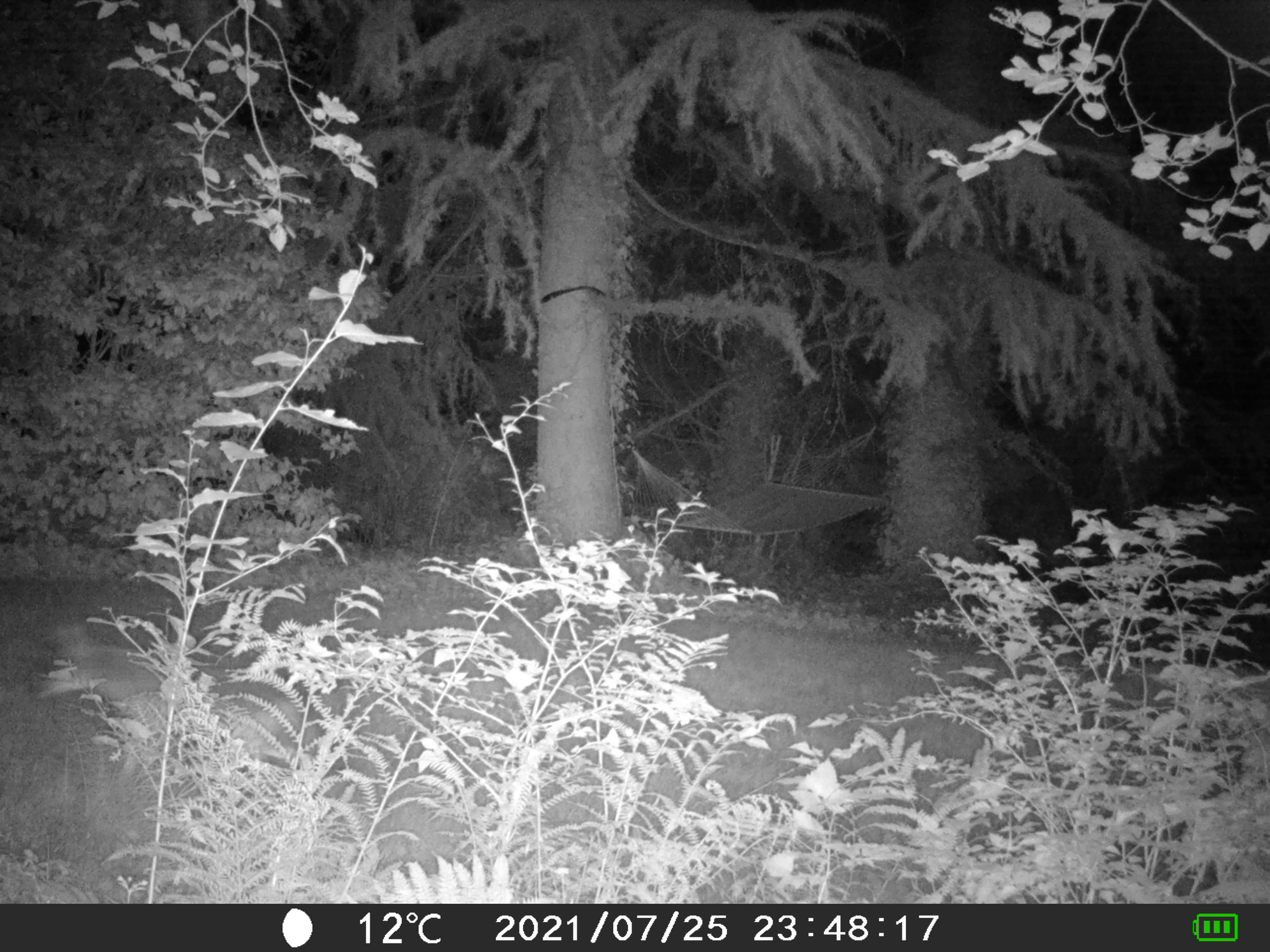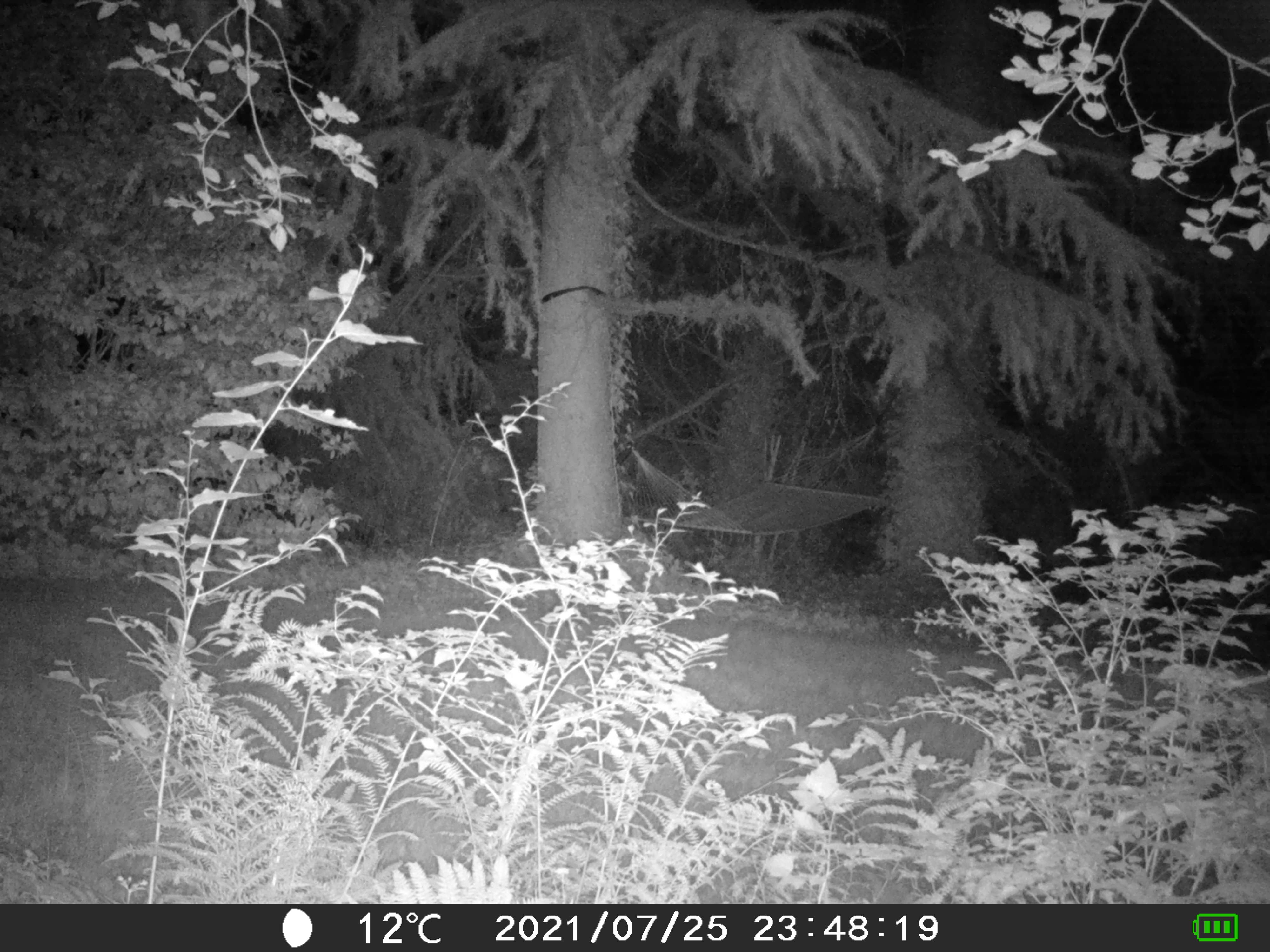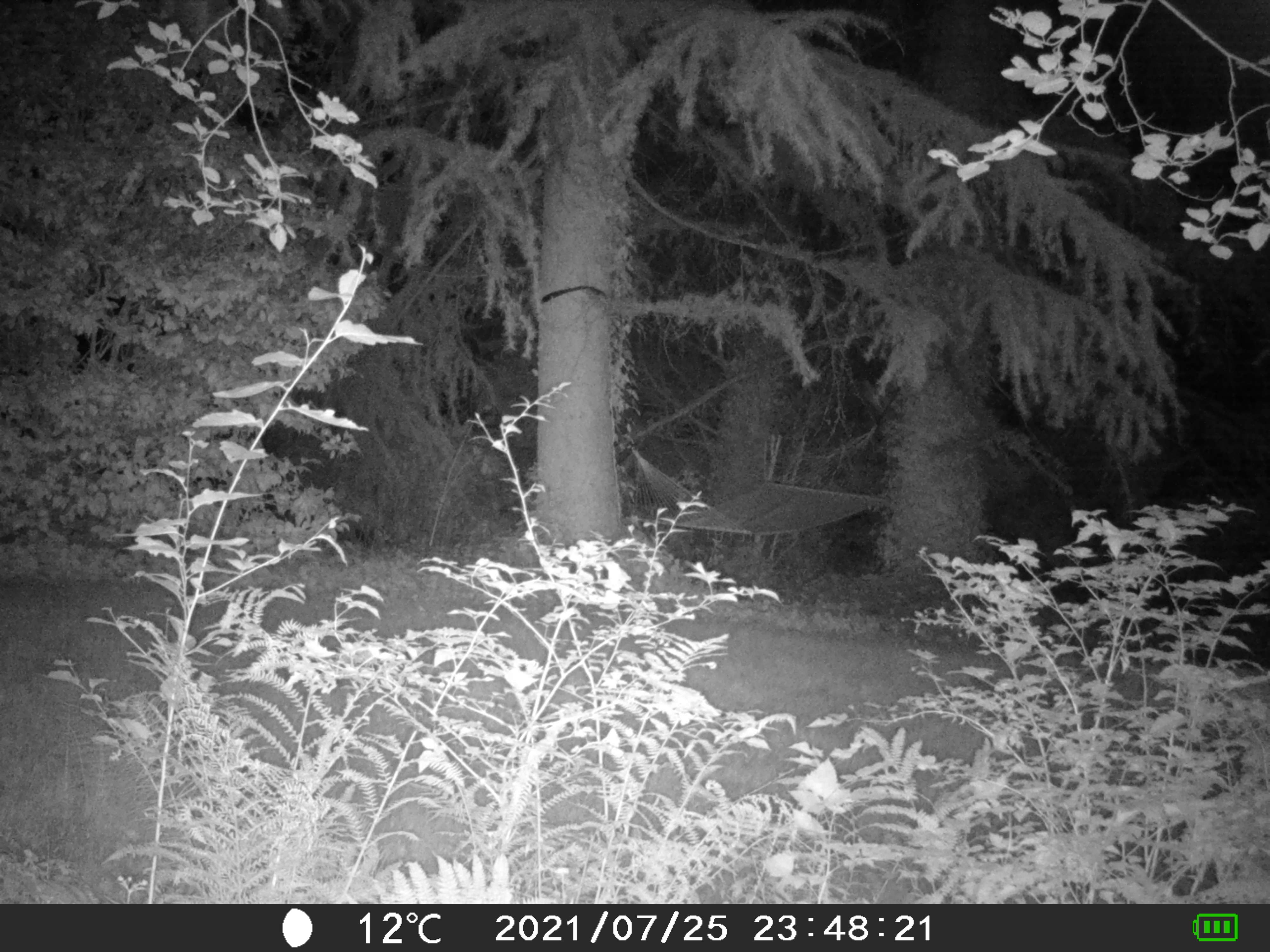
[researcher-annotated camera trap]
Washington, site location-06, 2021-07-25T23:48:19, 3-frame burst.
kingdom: Animalia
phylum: Chordata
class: Mammalia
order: Carnivora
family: Canidae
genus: Canis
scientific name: Canis latrans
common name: coyote